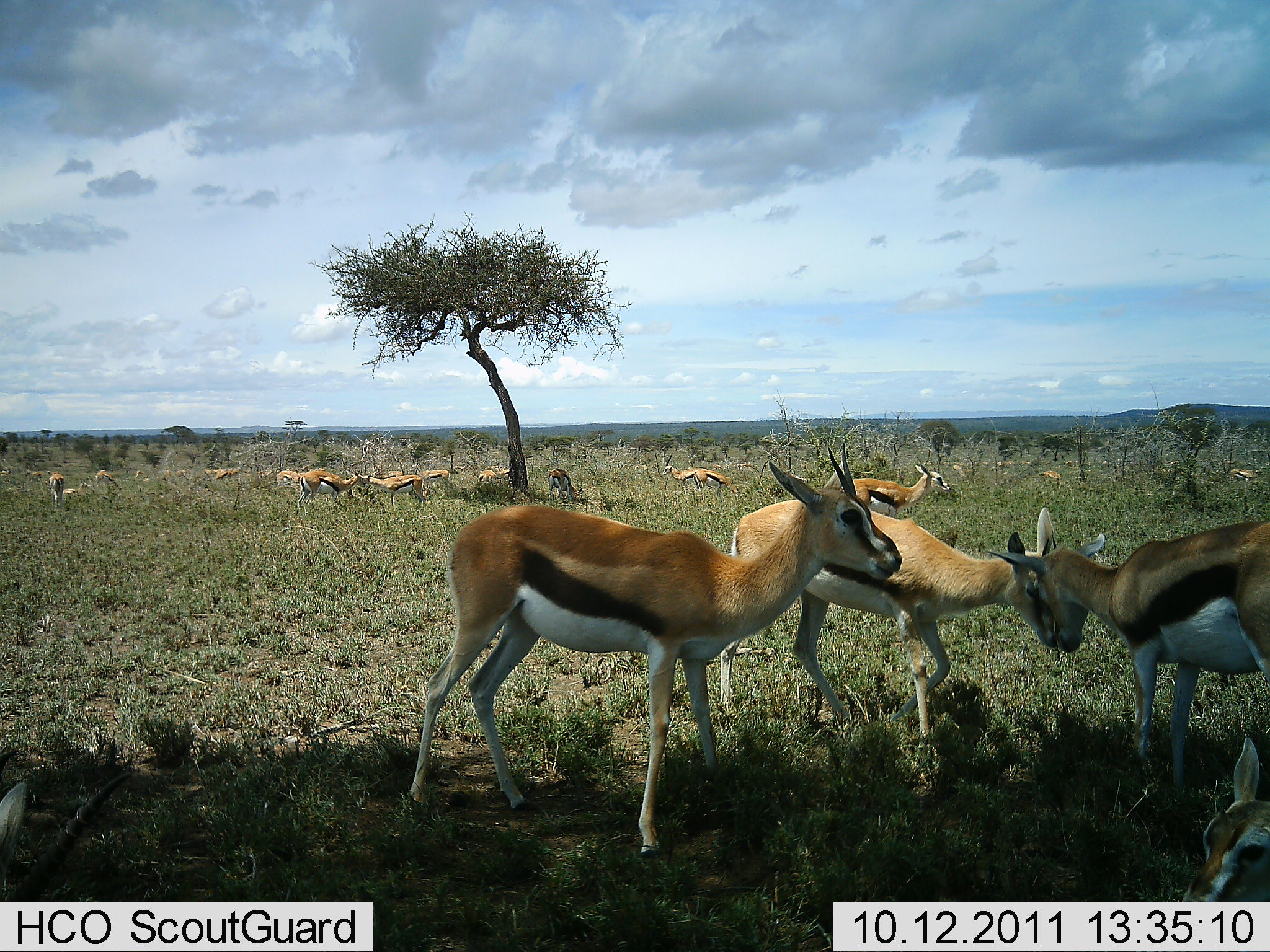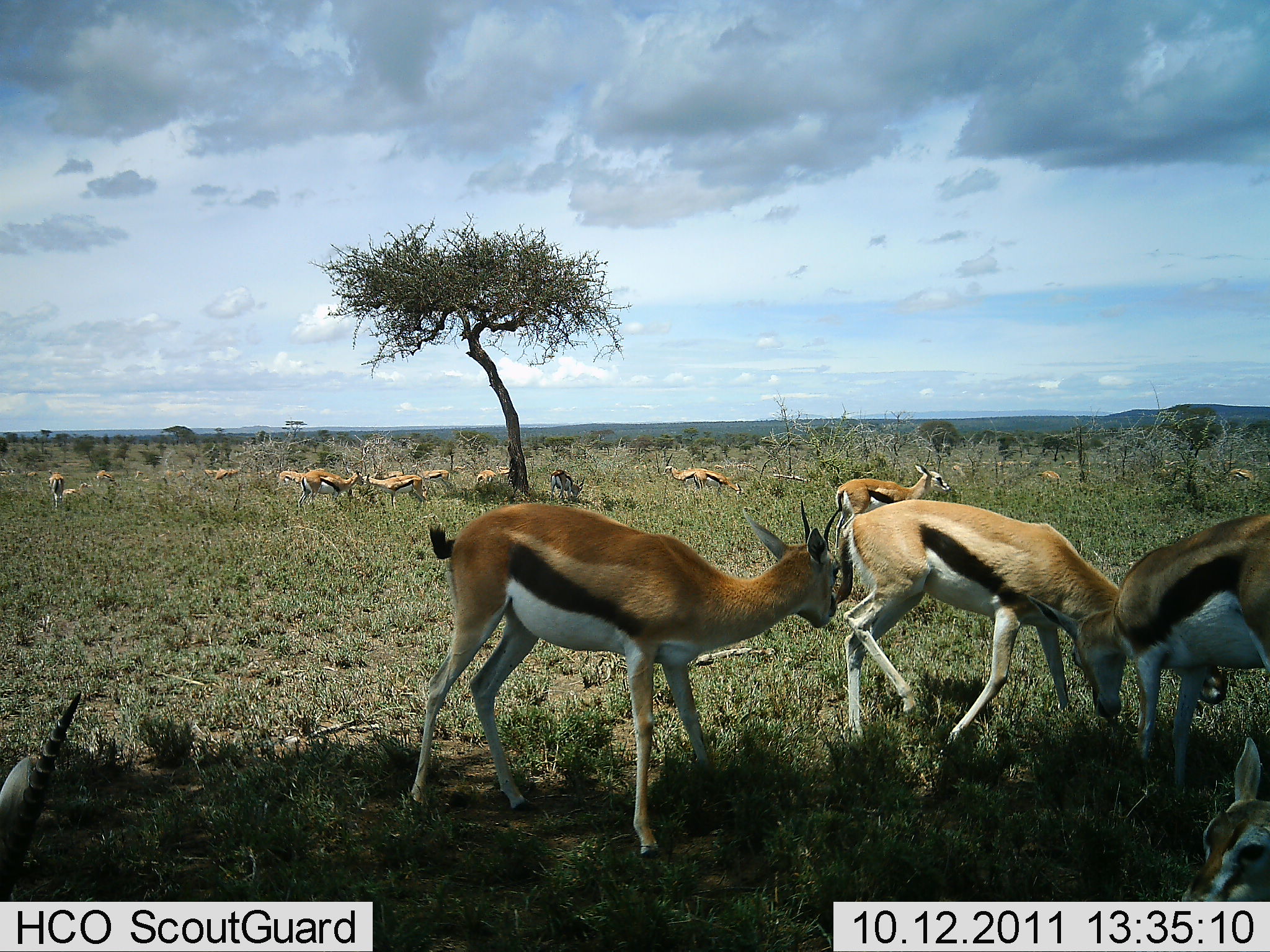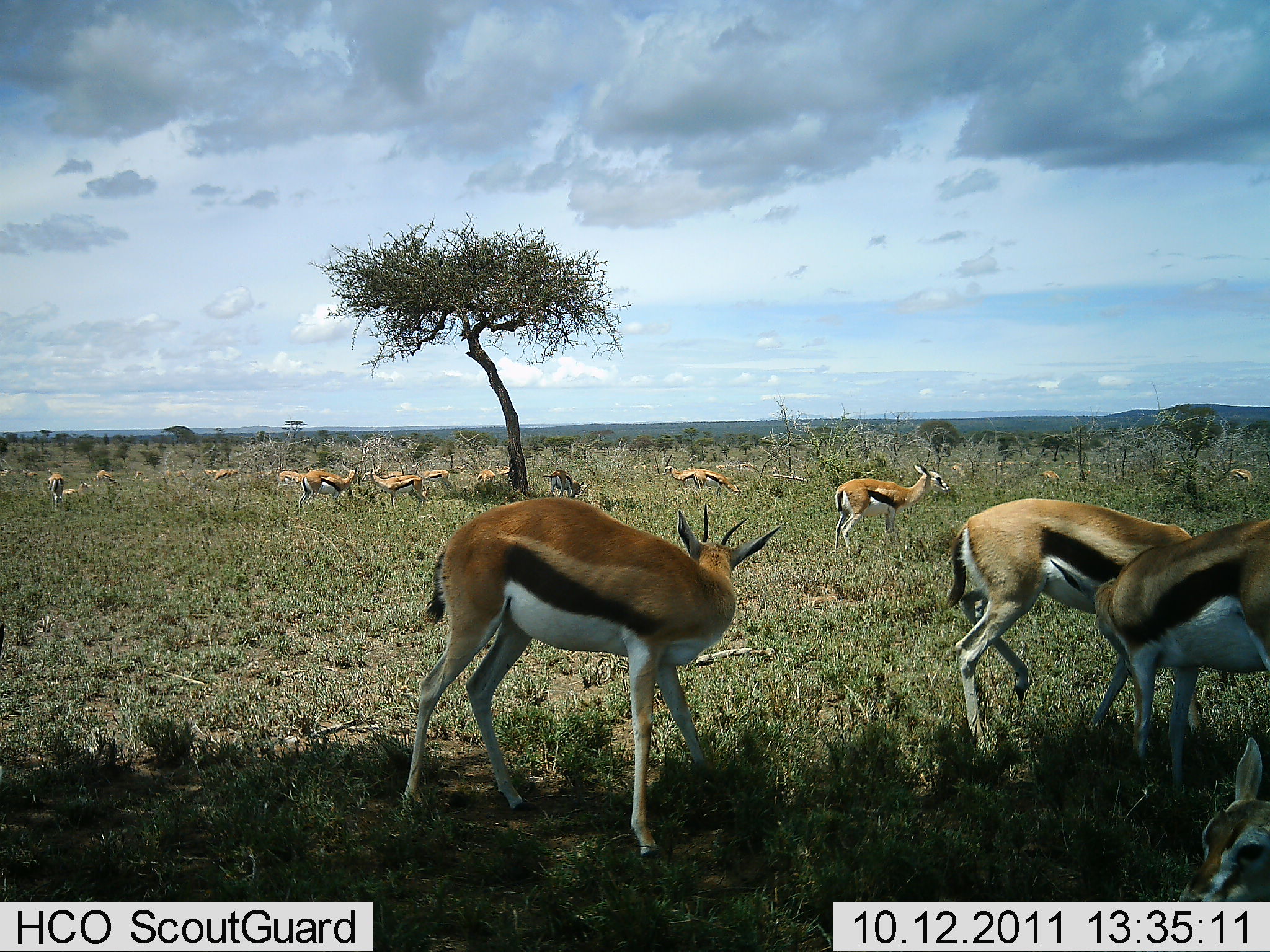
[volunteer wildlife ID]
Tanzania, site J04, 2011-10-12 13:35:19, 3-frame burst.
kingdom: Animalia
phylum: Chordata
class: Mammalia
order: Artiodactyla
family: Bovidae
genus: Eudorcas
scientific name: Eudorcas thomsonii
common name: thomson's gazelle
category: gazellethomsons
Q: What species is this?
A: Gazellethomsons (thomson's gazelle) (Eudorcas thomsonii).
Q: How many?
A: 11-50.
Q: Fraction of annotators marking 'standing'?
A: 61%.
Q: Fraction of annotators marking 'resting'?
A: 17%.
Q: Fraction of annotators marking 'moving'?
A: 44%.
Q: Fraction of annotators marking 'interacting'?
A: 33%.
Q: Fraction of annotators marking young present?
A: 11%.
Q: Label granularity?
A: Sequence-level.